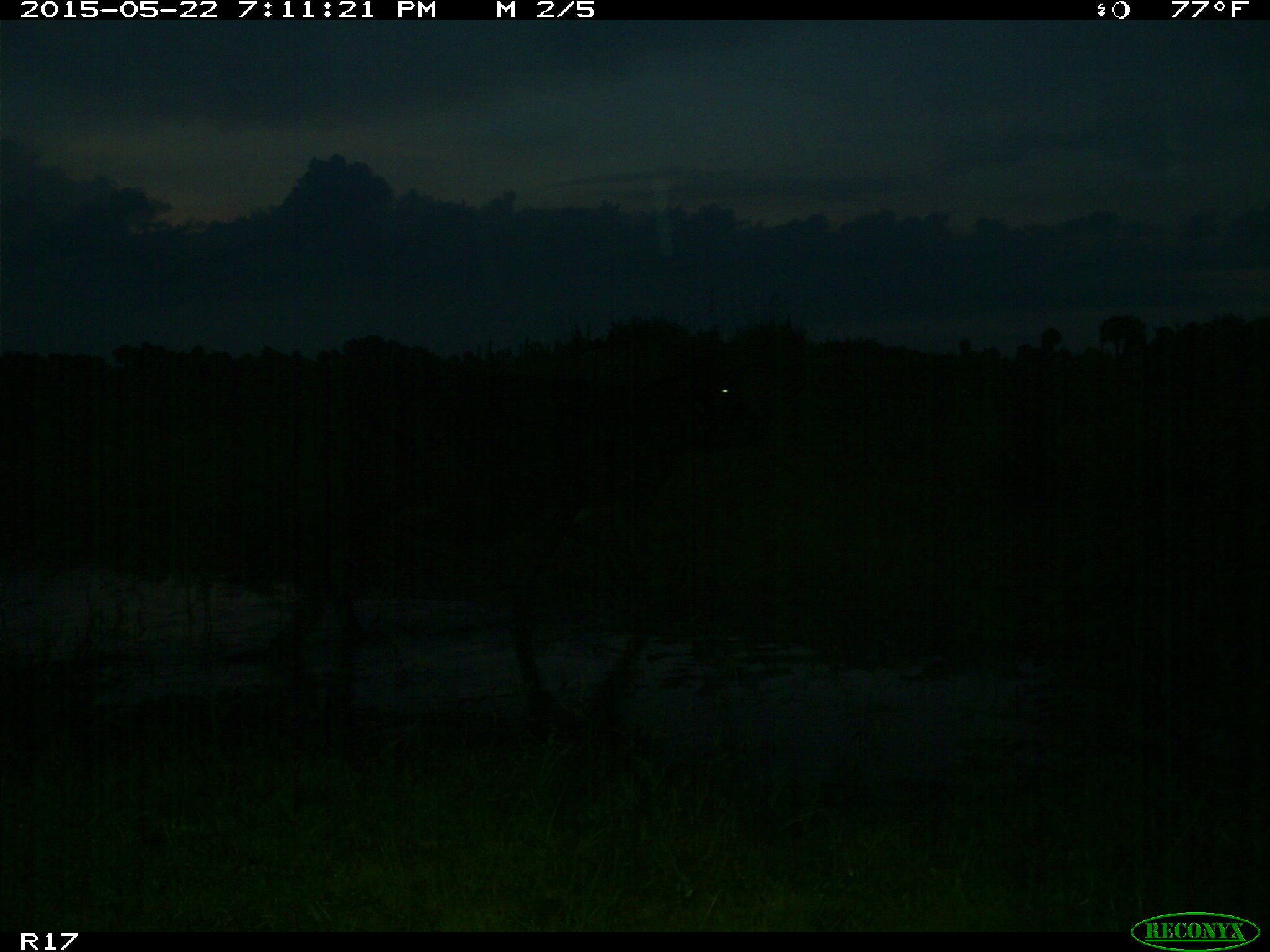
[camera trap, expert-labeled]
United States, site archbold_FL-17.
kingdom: Animalia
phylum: Chordata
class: Mammalia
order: Artiodactyla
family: Bovidae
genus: Bos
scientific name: Bos taurus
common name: domestic cow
Bos taurus (domestic cow).